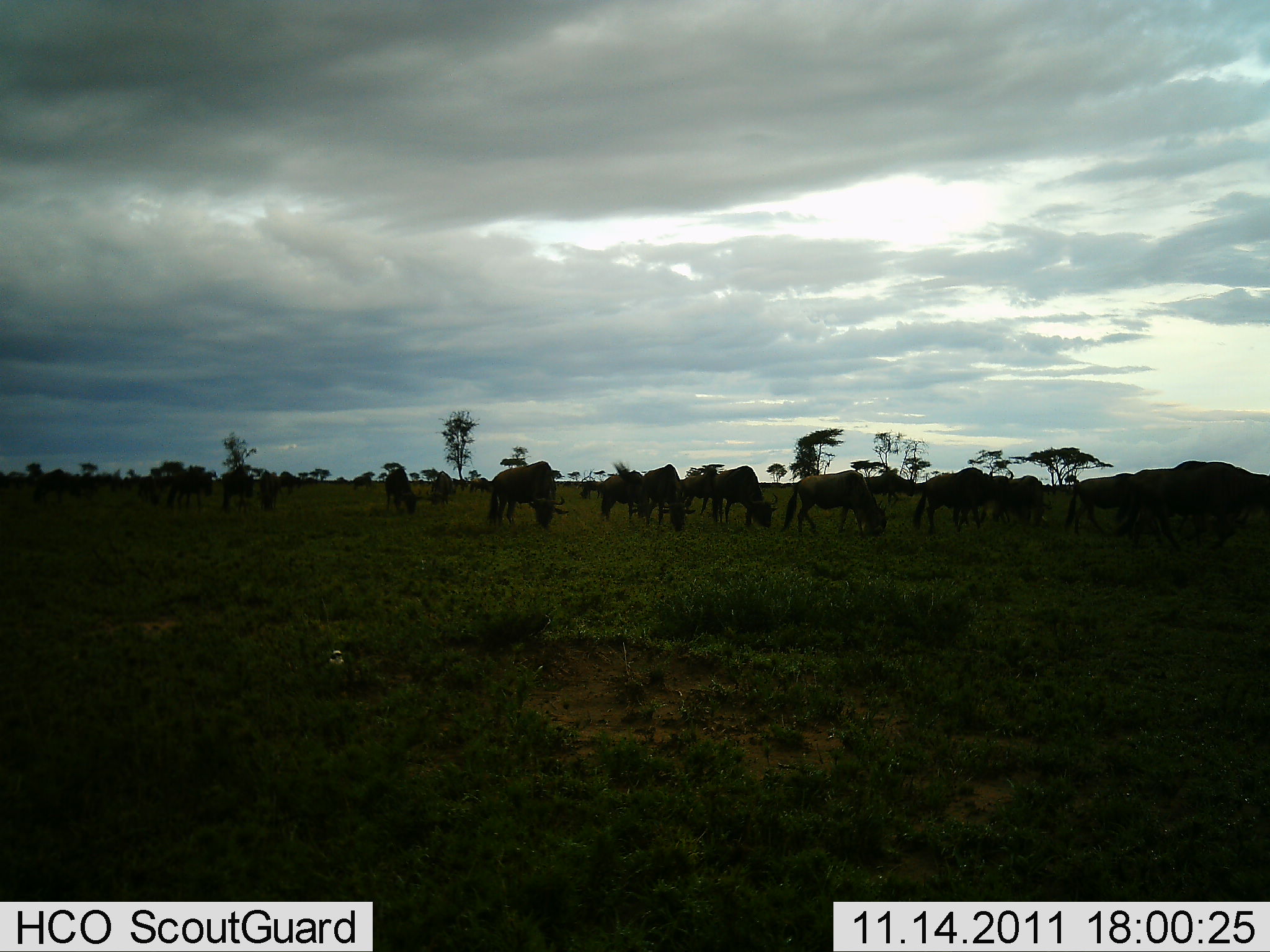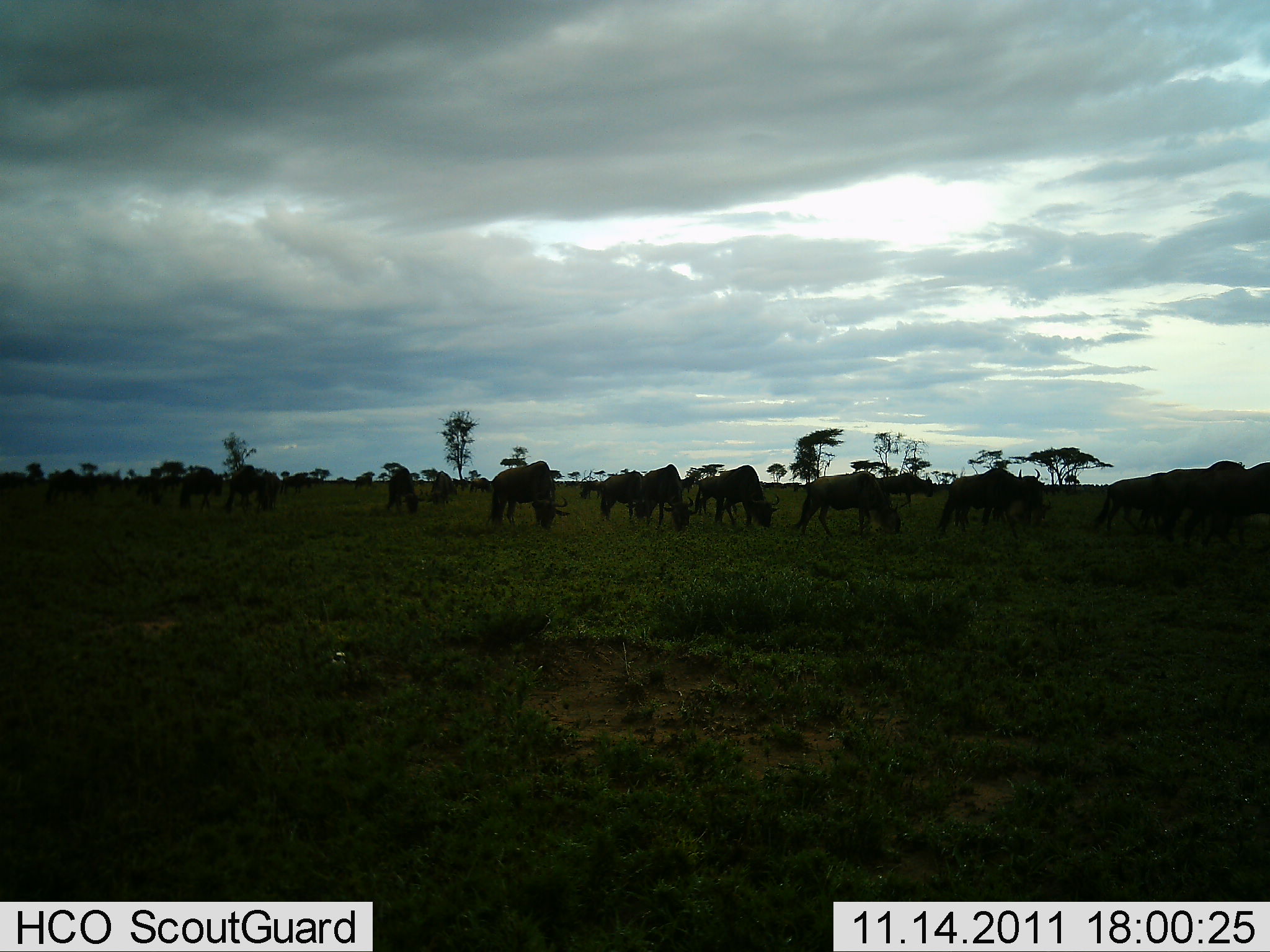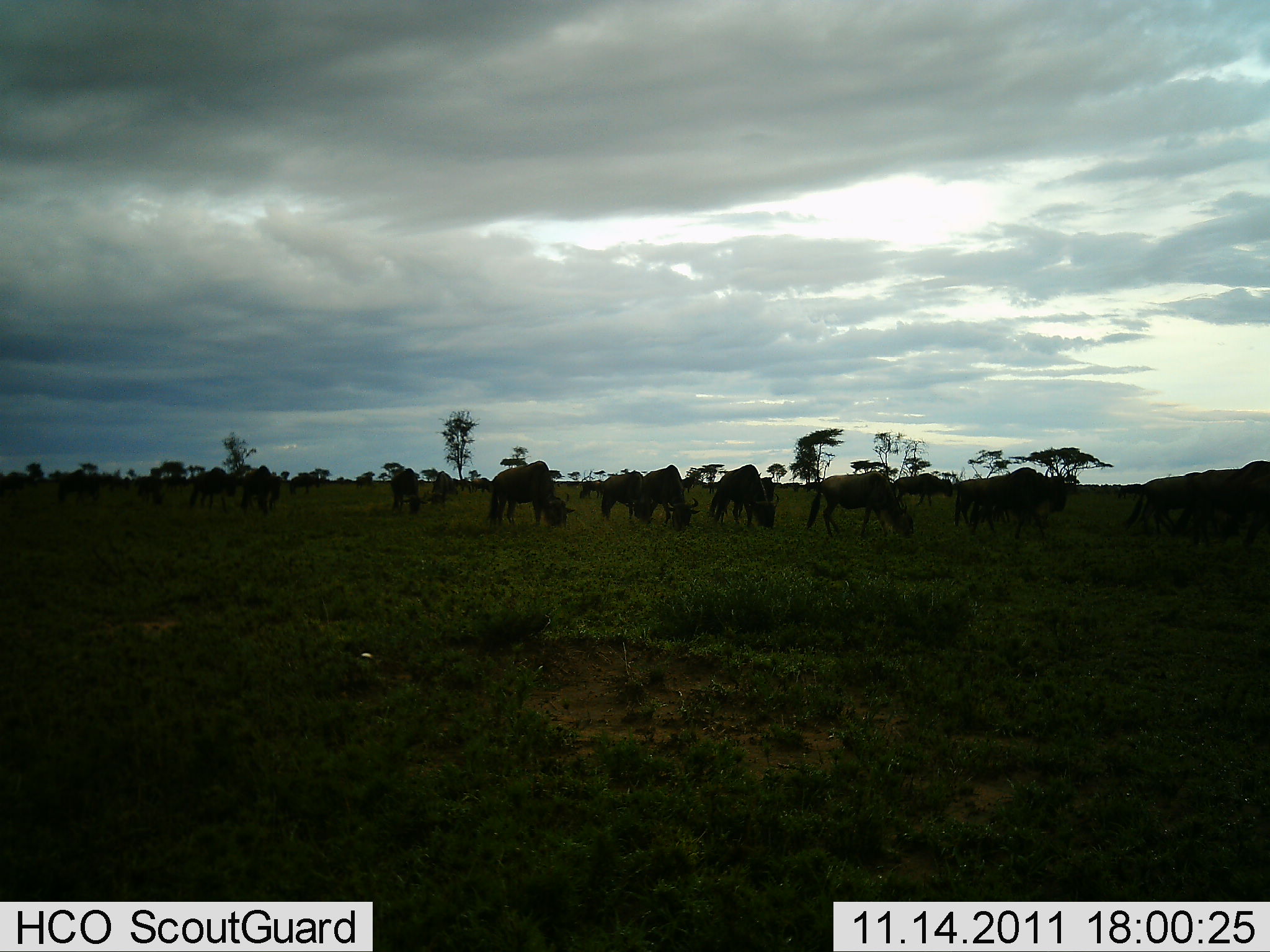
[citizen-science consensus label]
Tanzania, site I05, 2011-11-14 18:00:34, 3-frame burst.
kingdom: Animalia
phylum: Chordata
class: Mammalia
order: Artiodactyla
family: Bovidae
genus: Connochaetes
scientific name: Connochaetes taurinus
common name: blue wildebeest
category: wildebeest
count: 11-50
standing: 20%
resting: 0%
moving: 20%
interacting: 0%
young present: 0%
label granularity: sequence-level